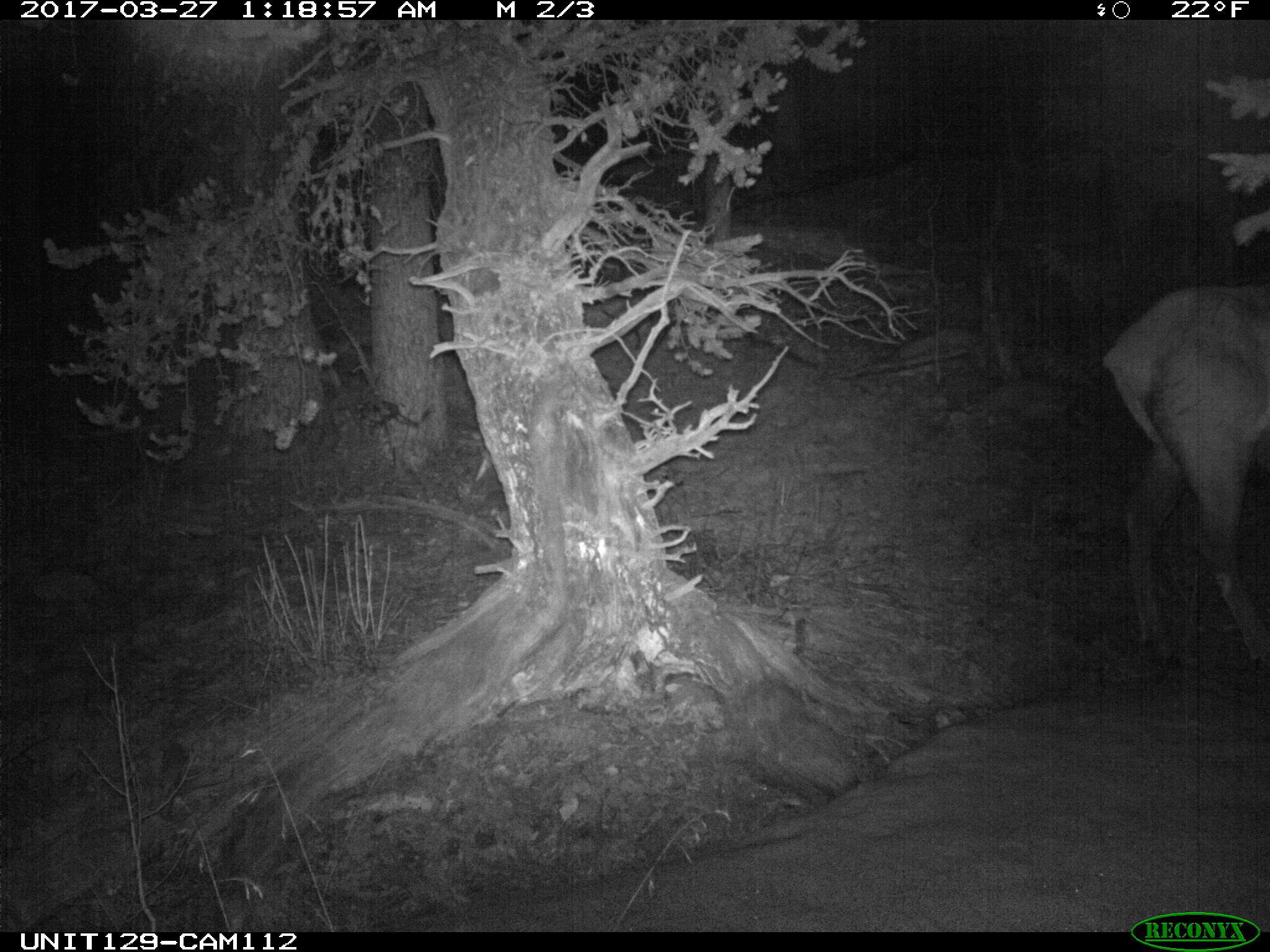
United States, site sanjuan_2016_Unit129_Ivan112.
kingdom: Animalia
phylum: Chordata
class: Mammalia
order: Artiodactyla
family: Cervidae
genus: Cervus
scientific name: Cervus elaphus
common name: red deer